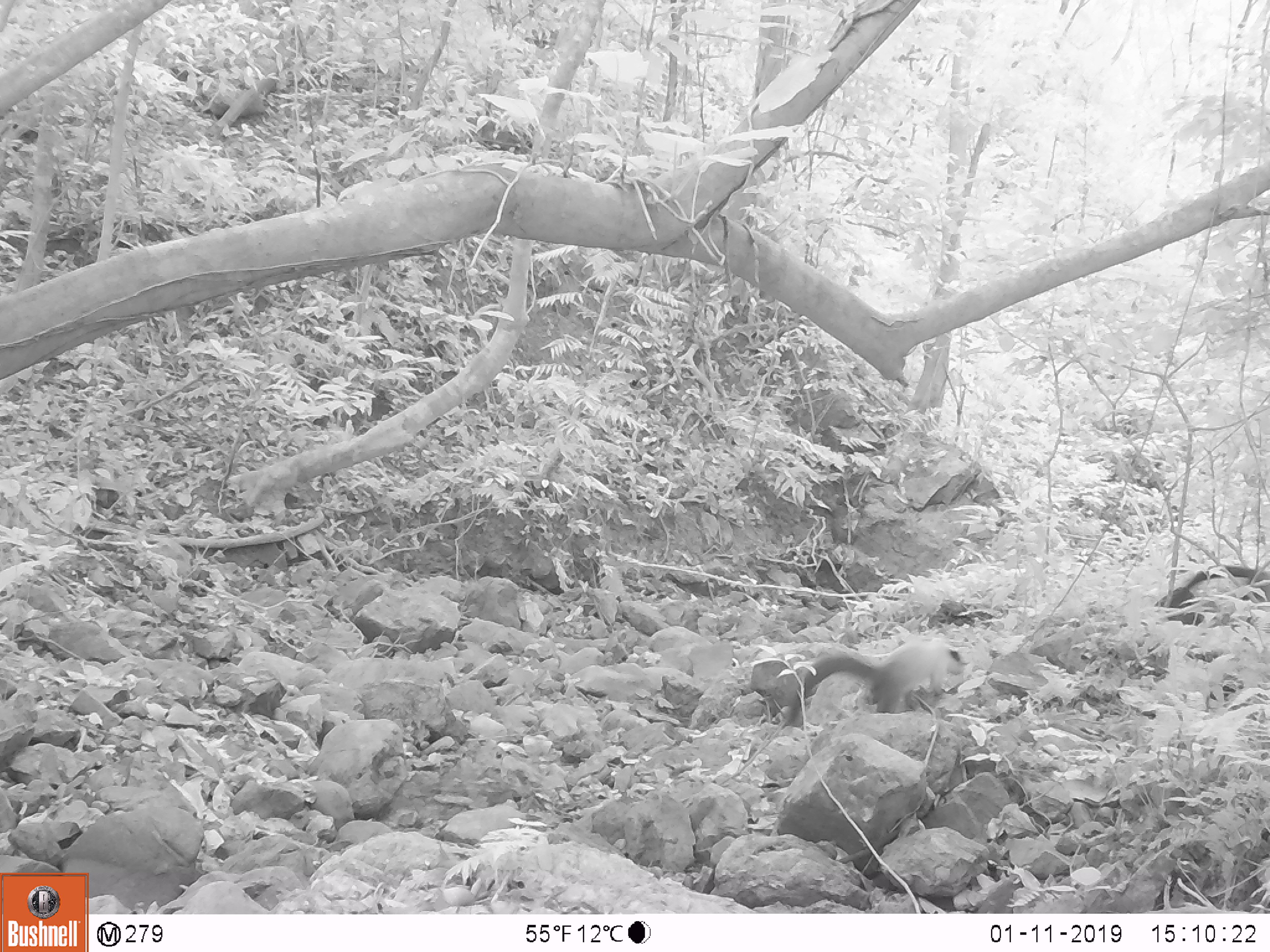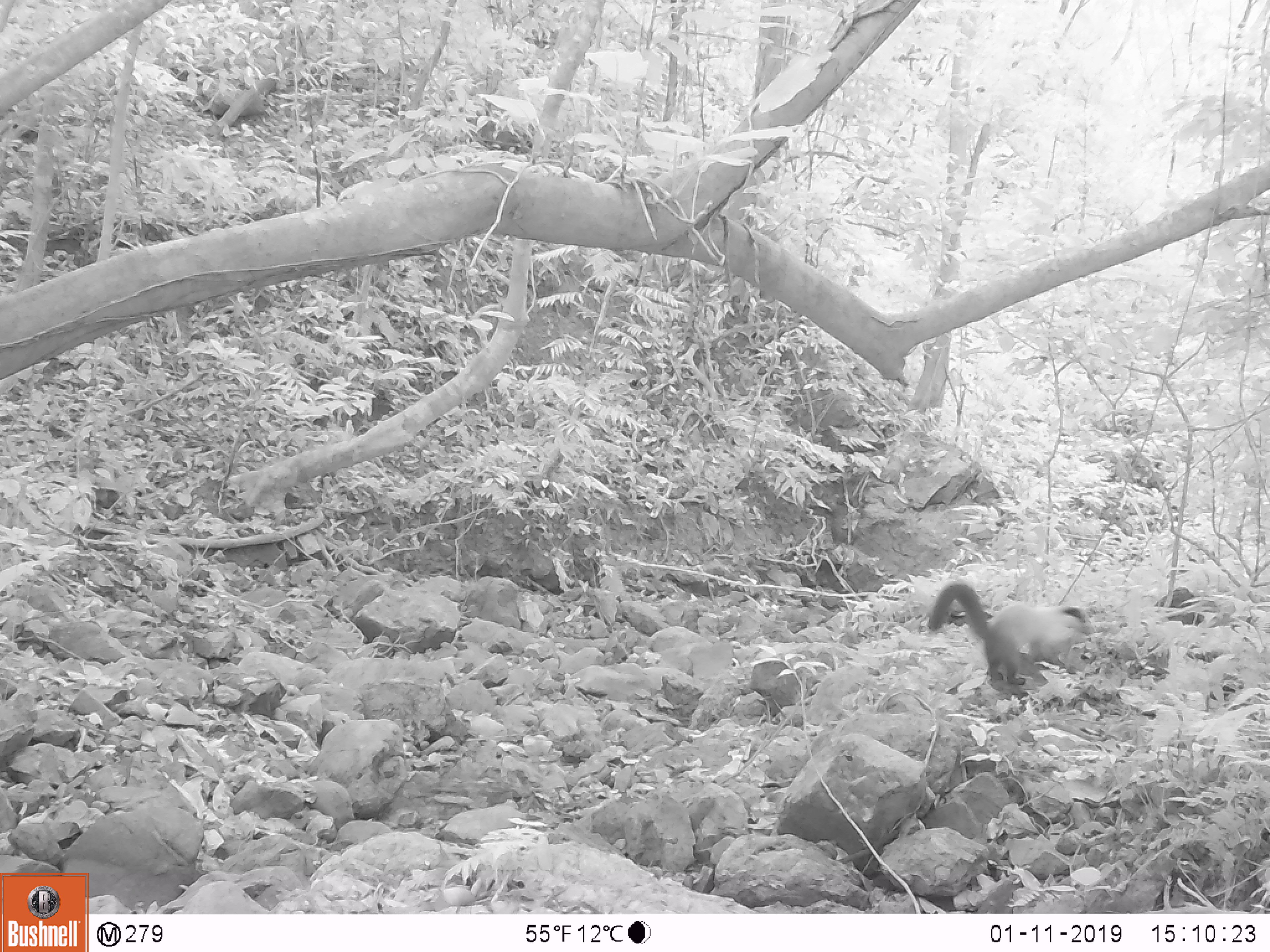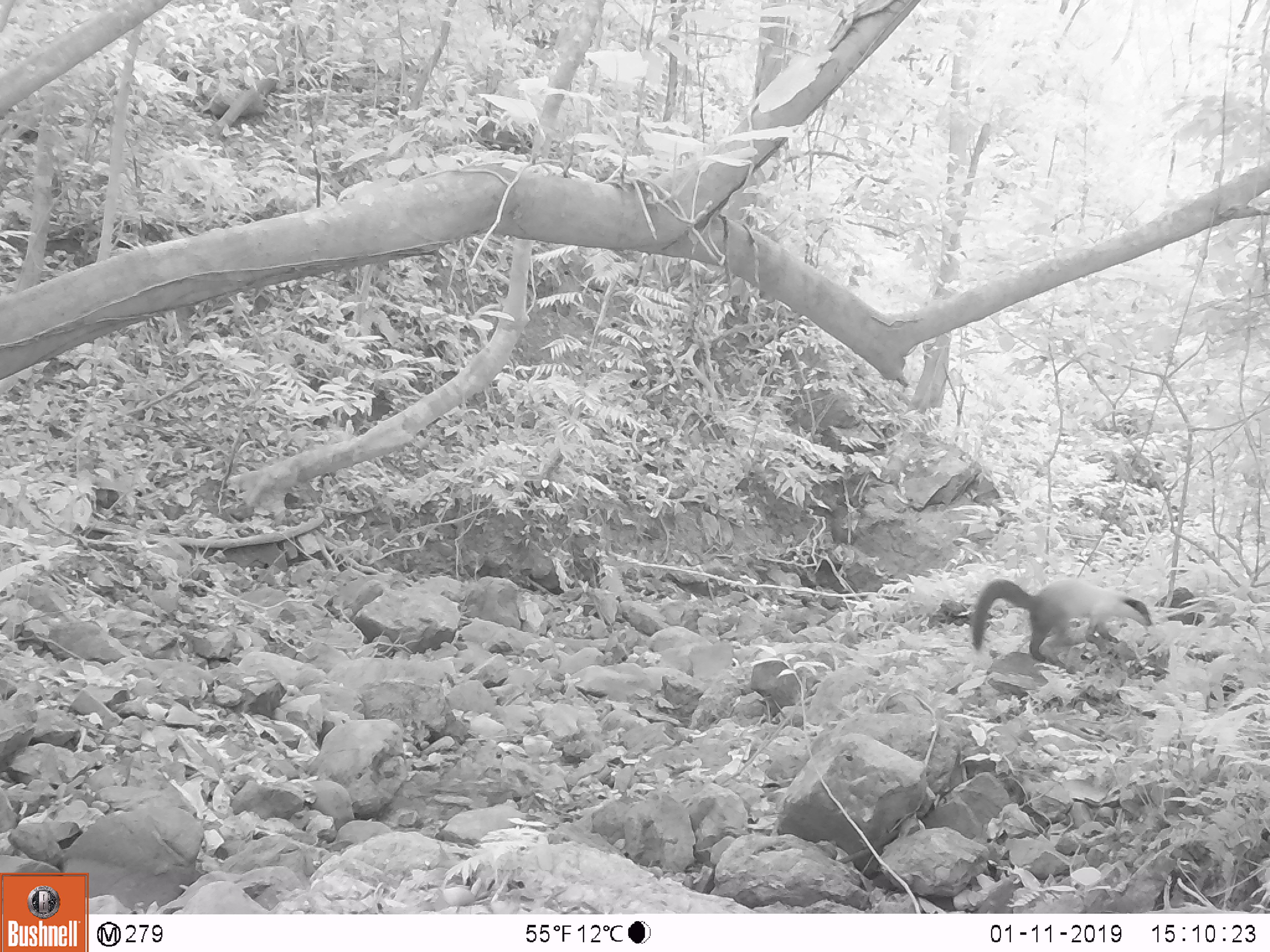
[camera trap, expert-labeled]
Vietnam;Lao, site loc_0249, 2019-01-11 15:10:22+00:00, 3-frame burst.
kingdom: Animalia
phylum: Chordata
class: Mammalia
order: Carnivora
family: Mustelidae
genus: Martes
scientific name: Martes flavigula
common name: yellow-throated marten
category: yellow throated marten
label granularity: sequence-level